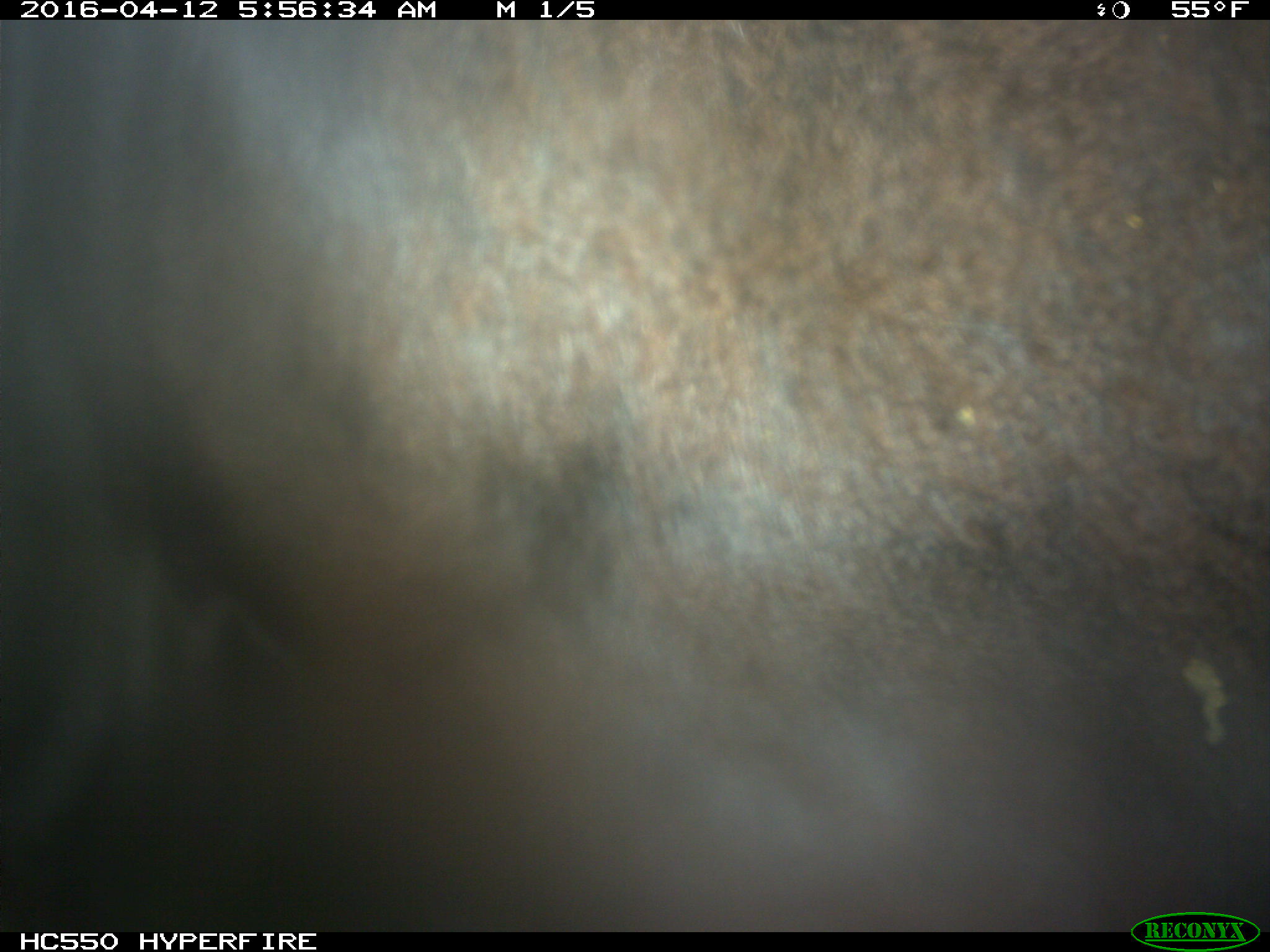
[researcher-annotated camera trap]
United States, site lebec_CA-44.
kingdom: Animalia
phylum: Chordata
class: Mammalia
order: Artiodactyla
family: Bovidae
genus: Bos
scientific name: Bos taurus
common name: domestic cow